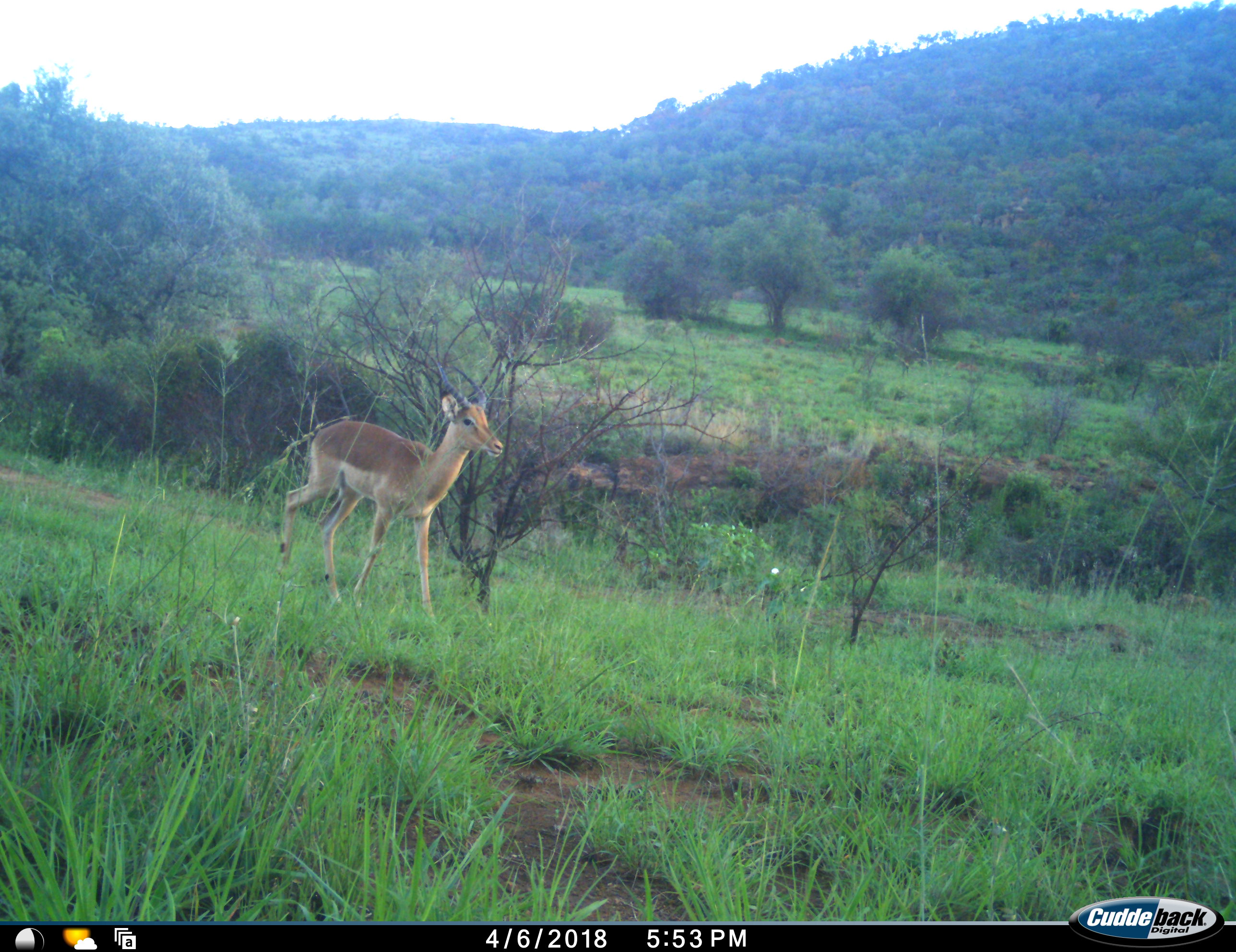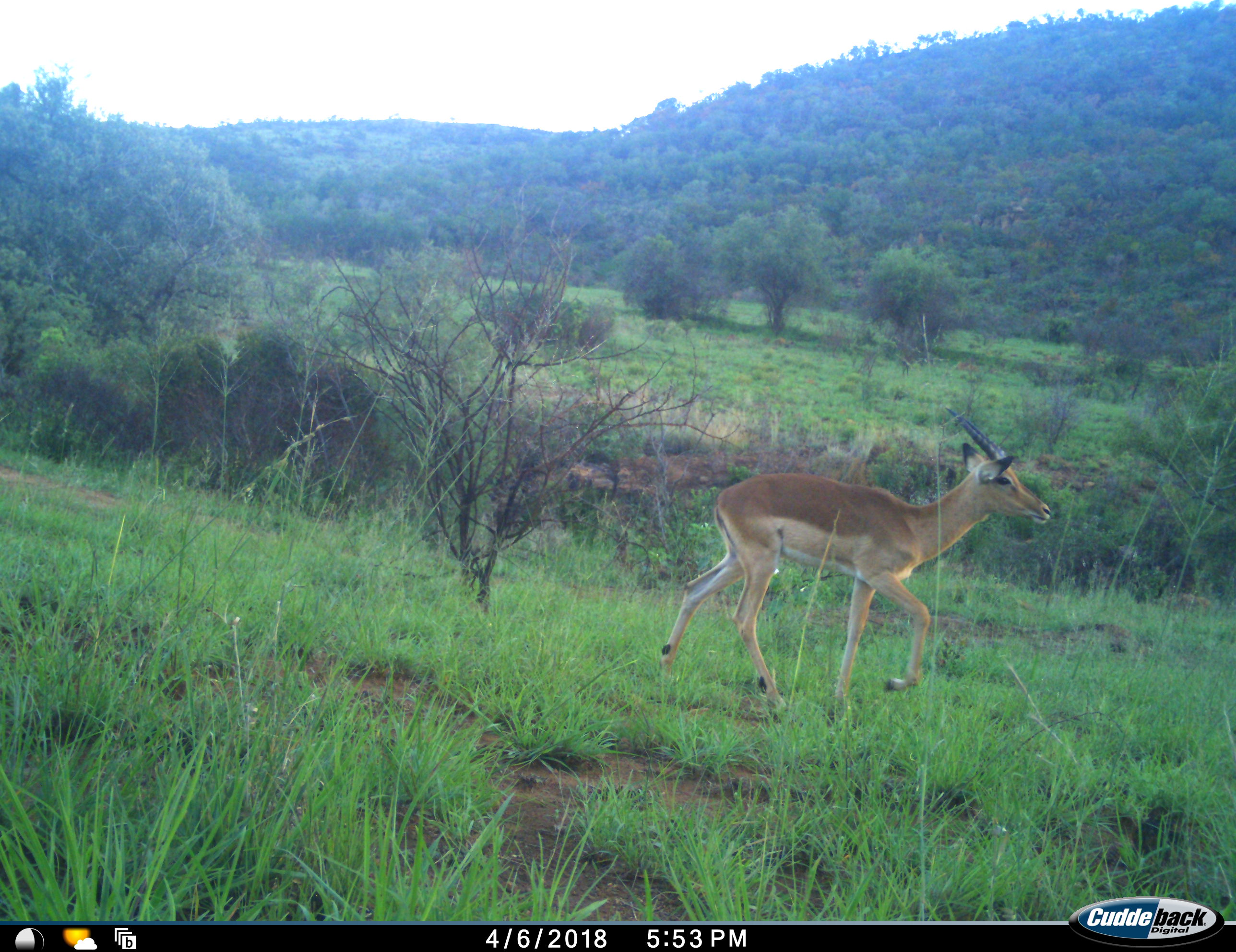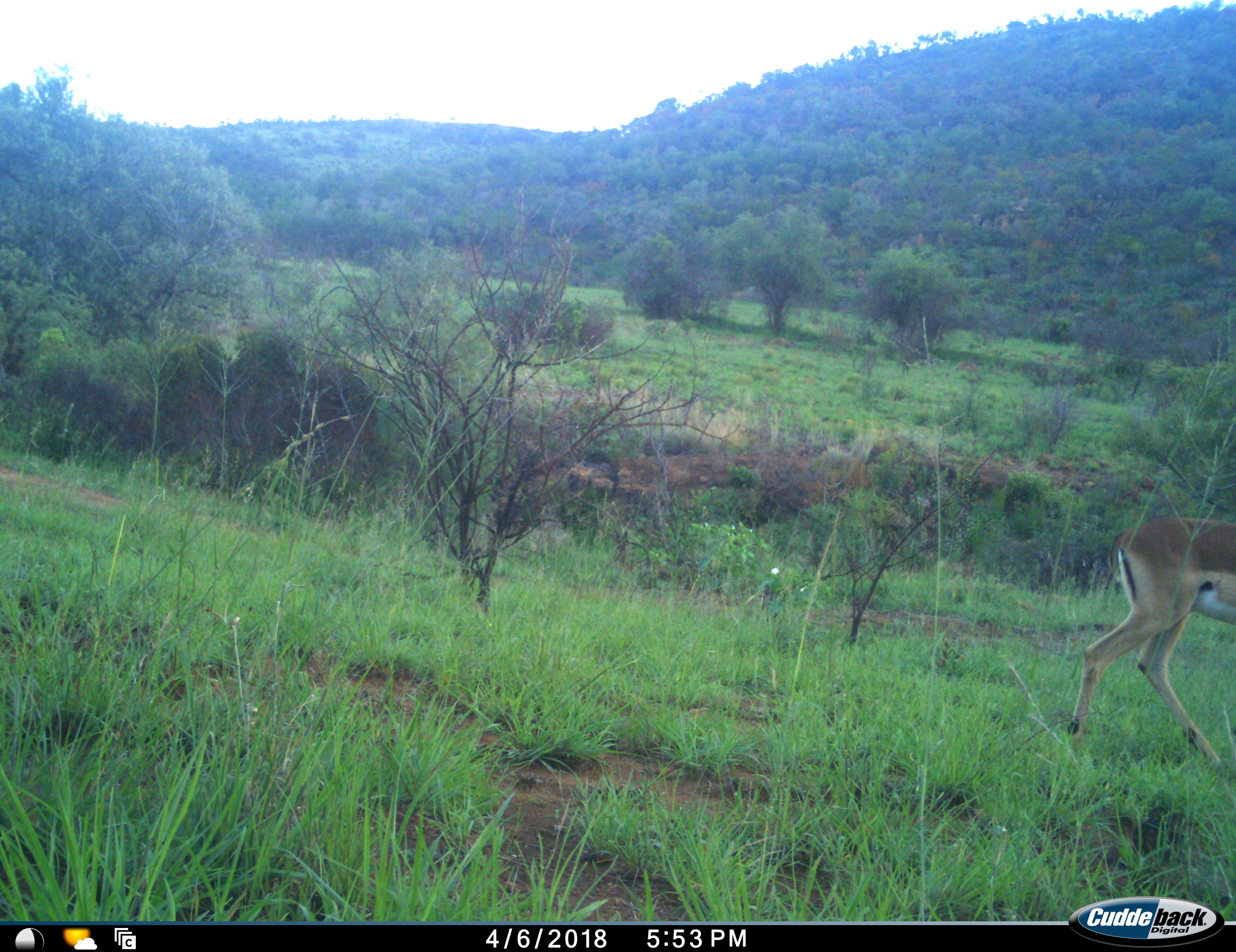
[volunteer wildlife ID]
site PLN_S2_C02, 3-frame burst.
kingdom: Animalia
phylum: Chordata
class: Mammalia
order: Artiodactyla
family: Bovidae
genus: Aepyceros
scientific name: Aepyceros melampus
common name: impala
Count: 1.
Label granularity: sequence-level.